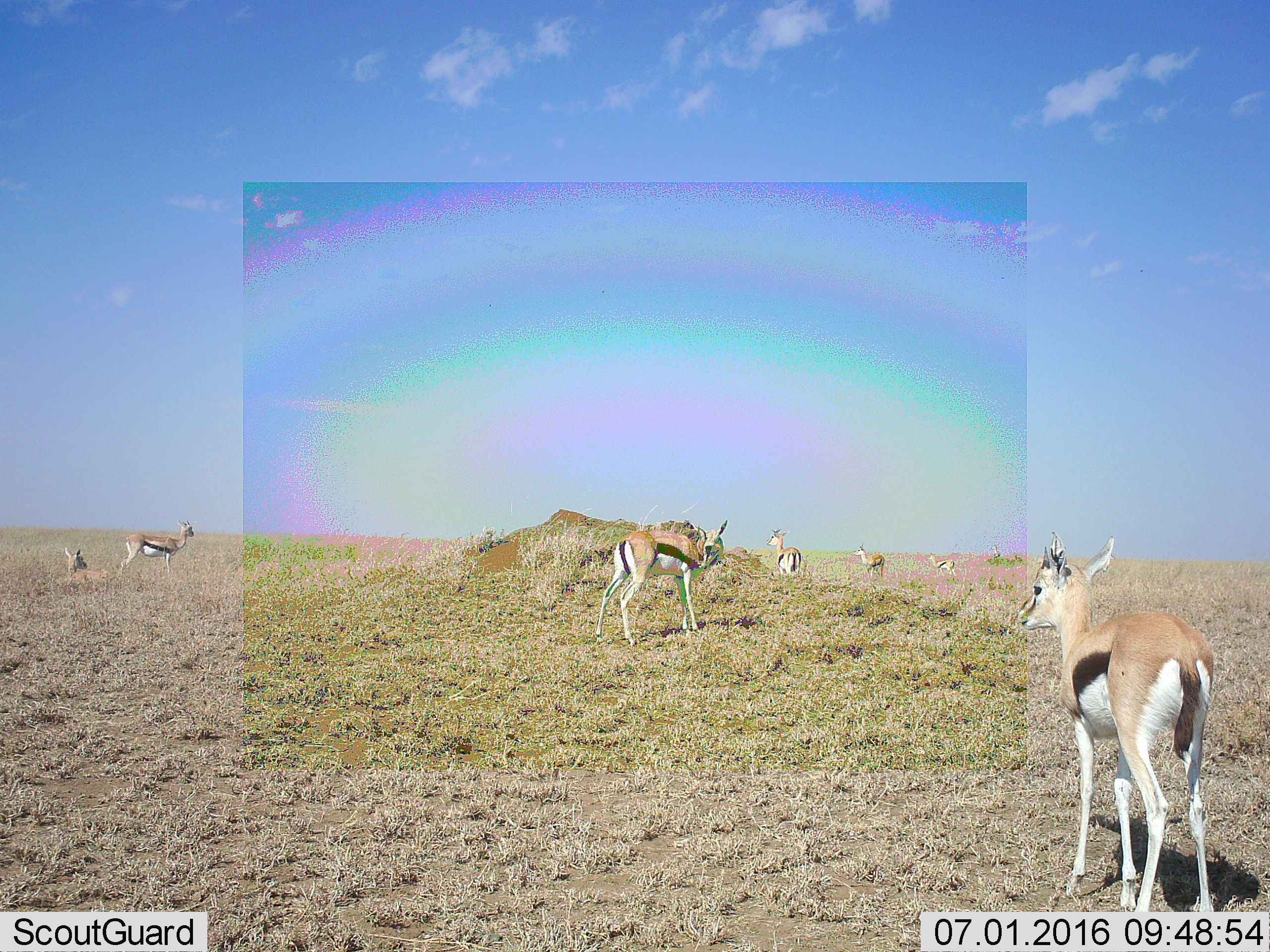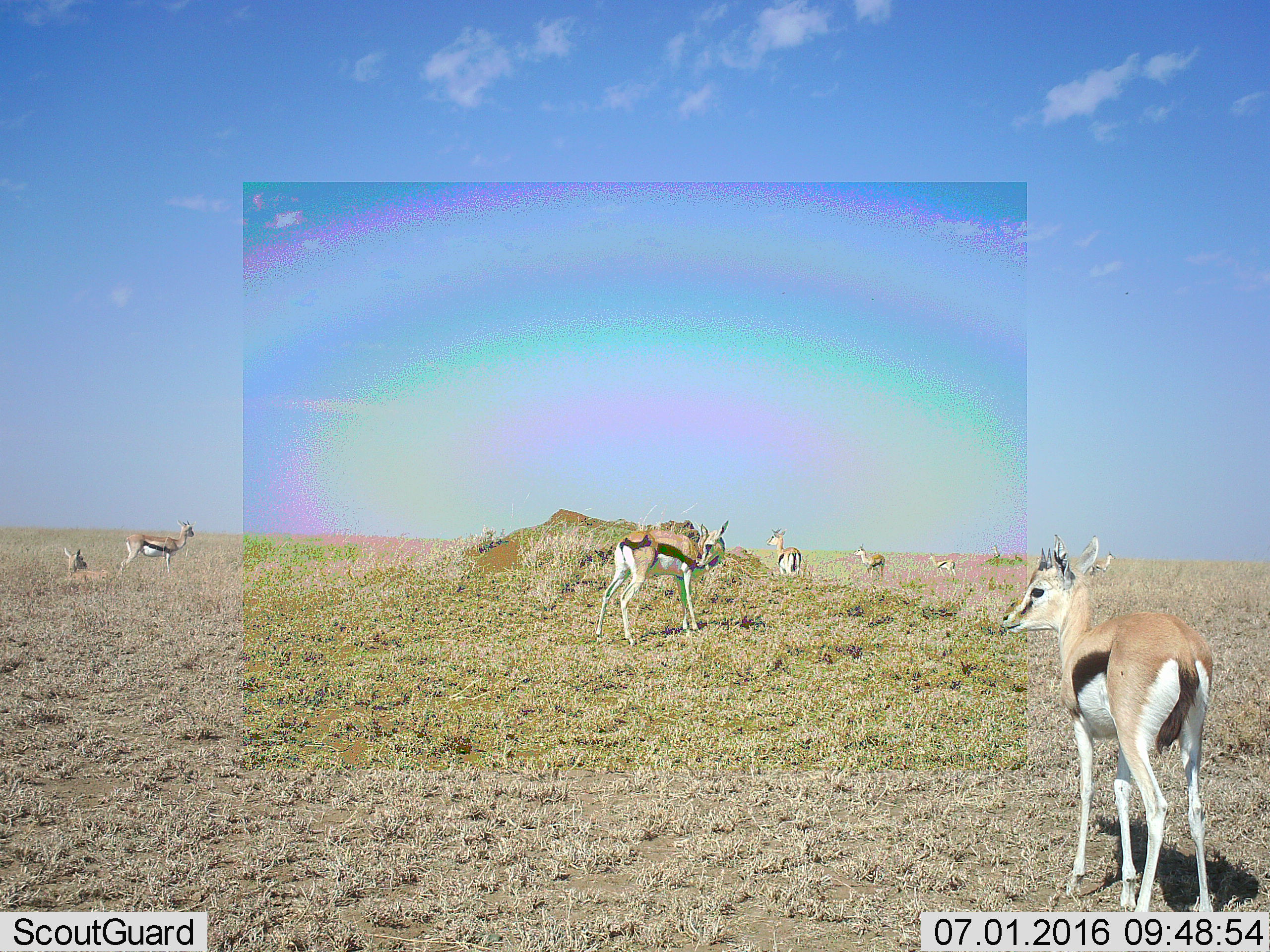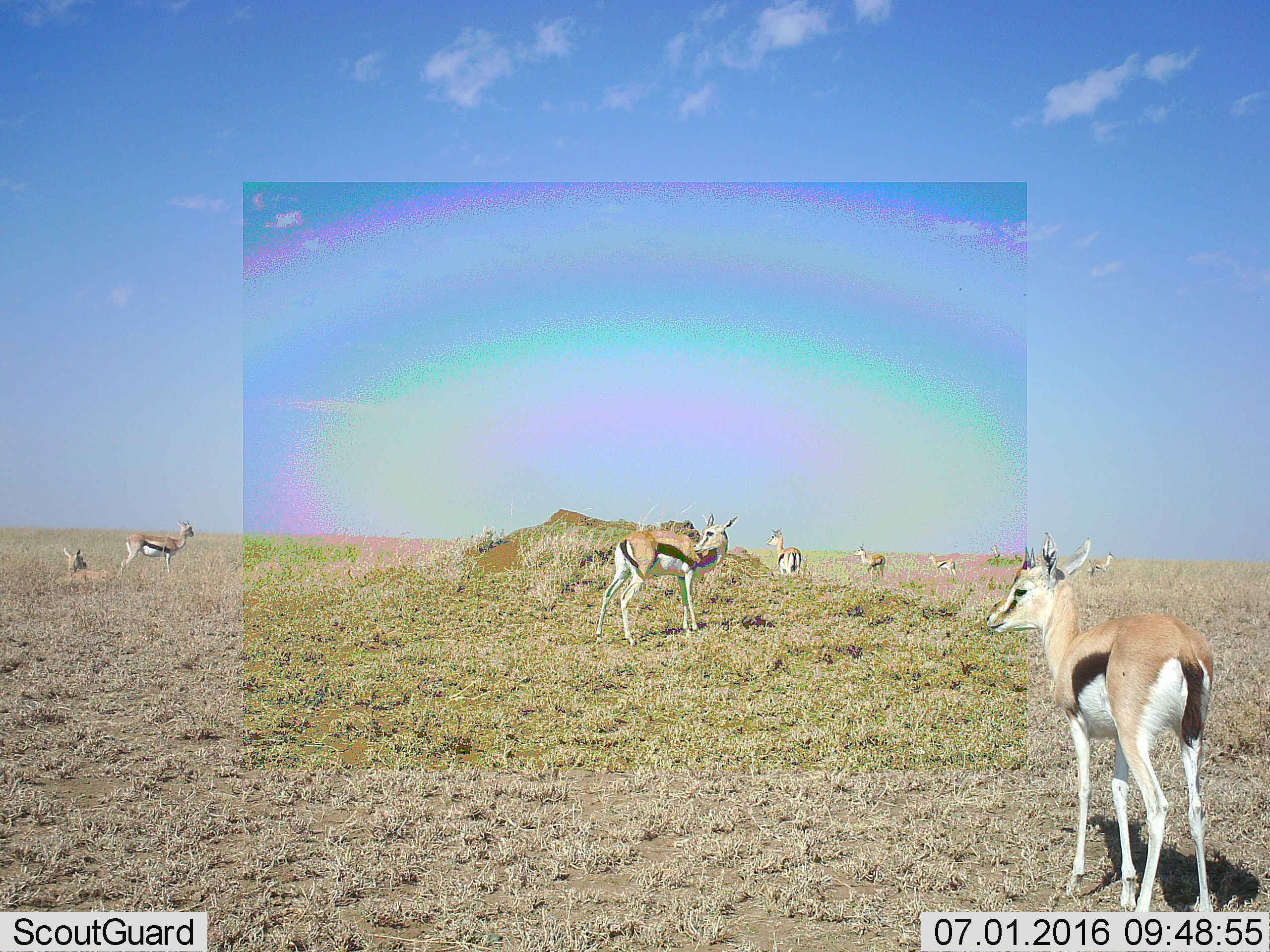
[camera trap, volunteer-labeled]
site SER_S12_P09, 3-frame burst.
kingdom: Animalia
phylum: Chordata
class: Mammalia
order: Artiodactyla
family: Bovidae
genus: Eudorcas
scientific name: Eudorcas thomsonii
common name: thomson's gazelle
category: gazellethomsons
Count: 9.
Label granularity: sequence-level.